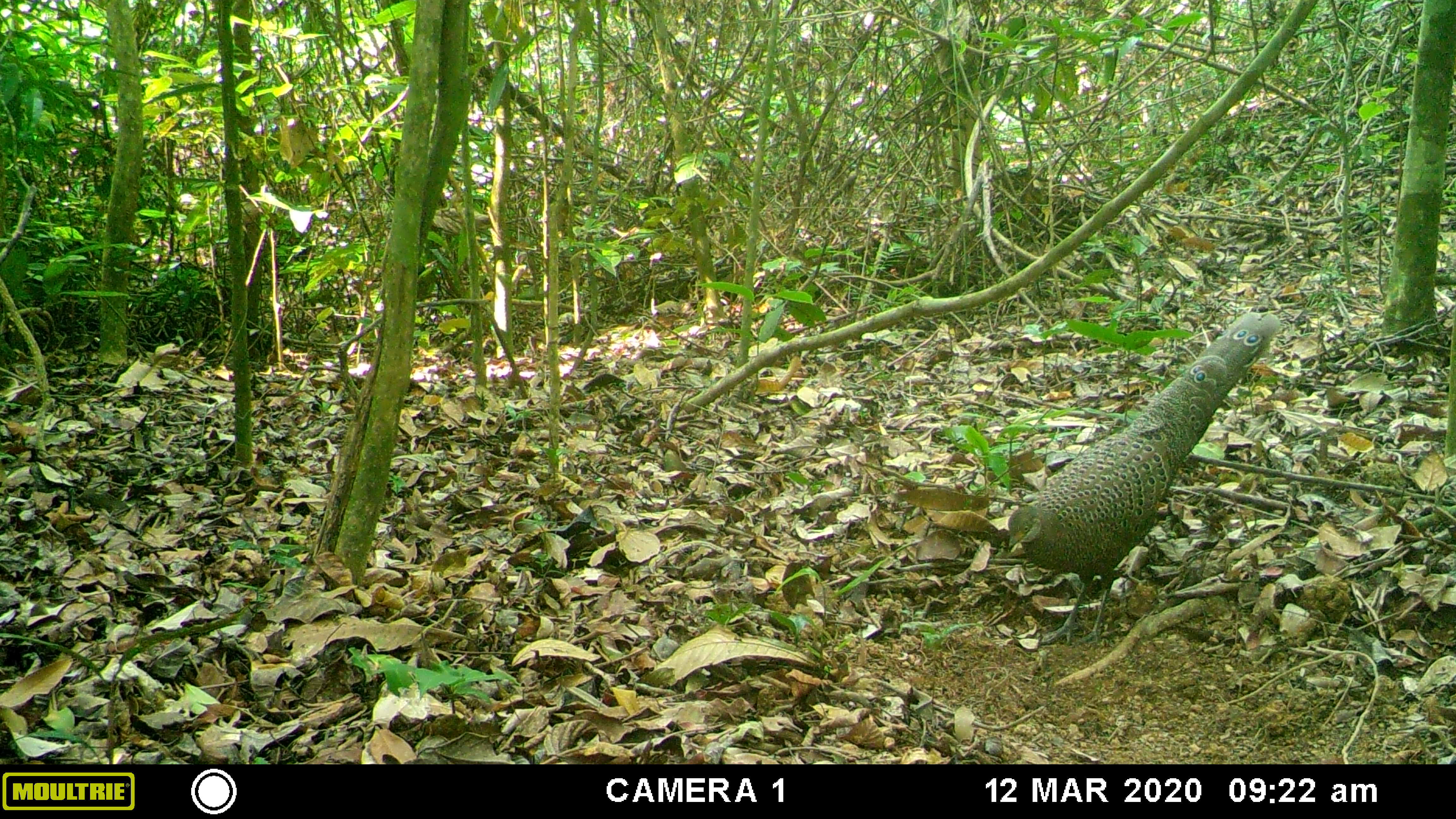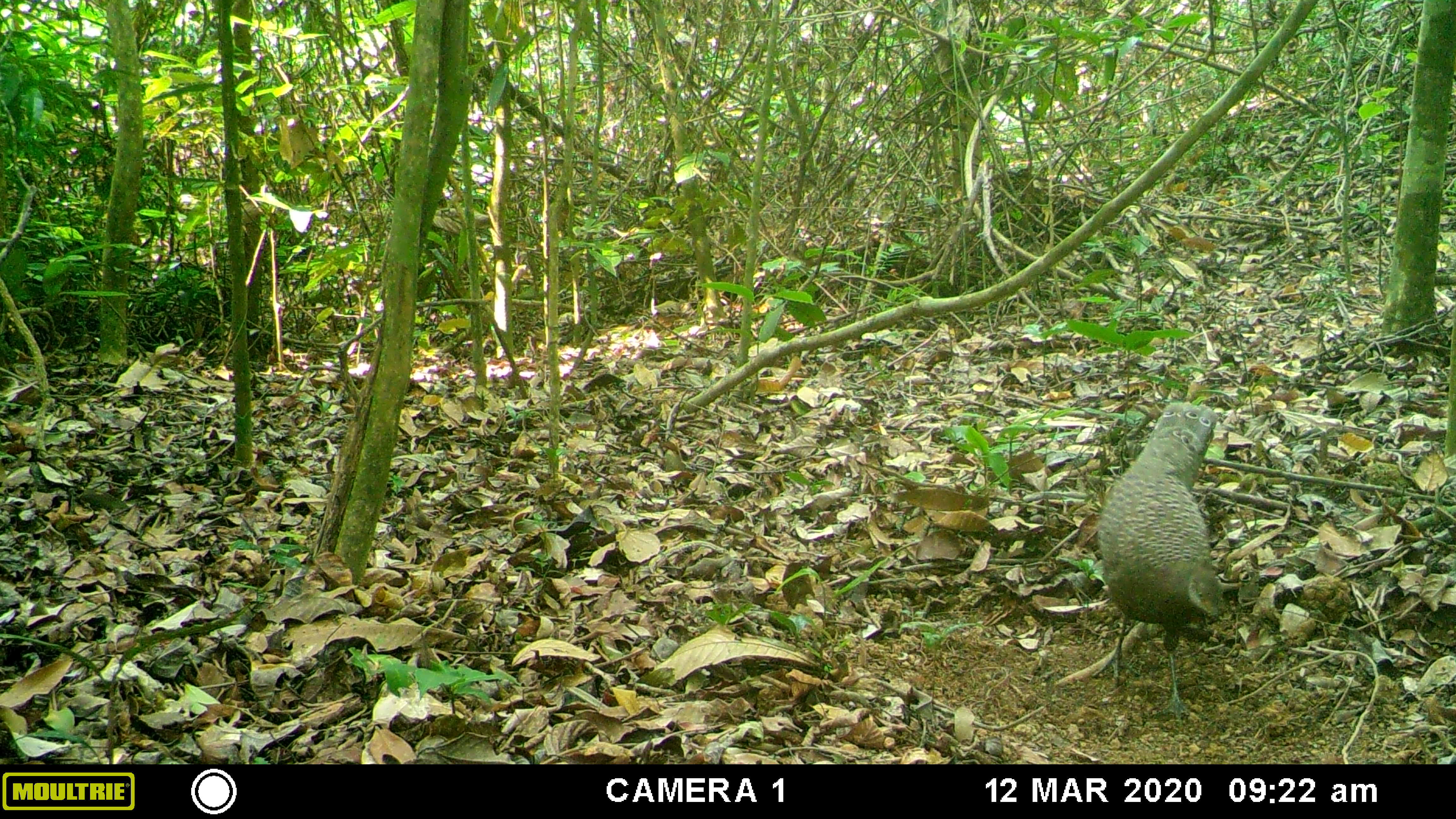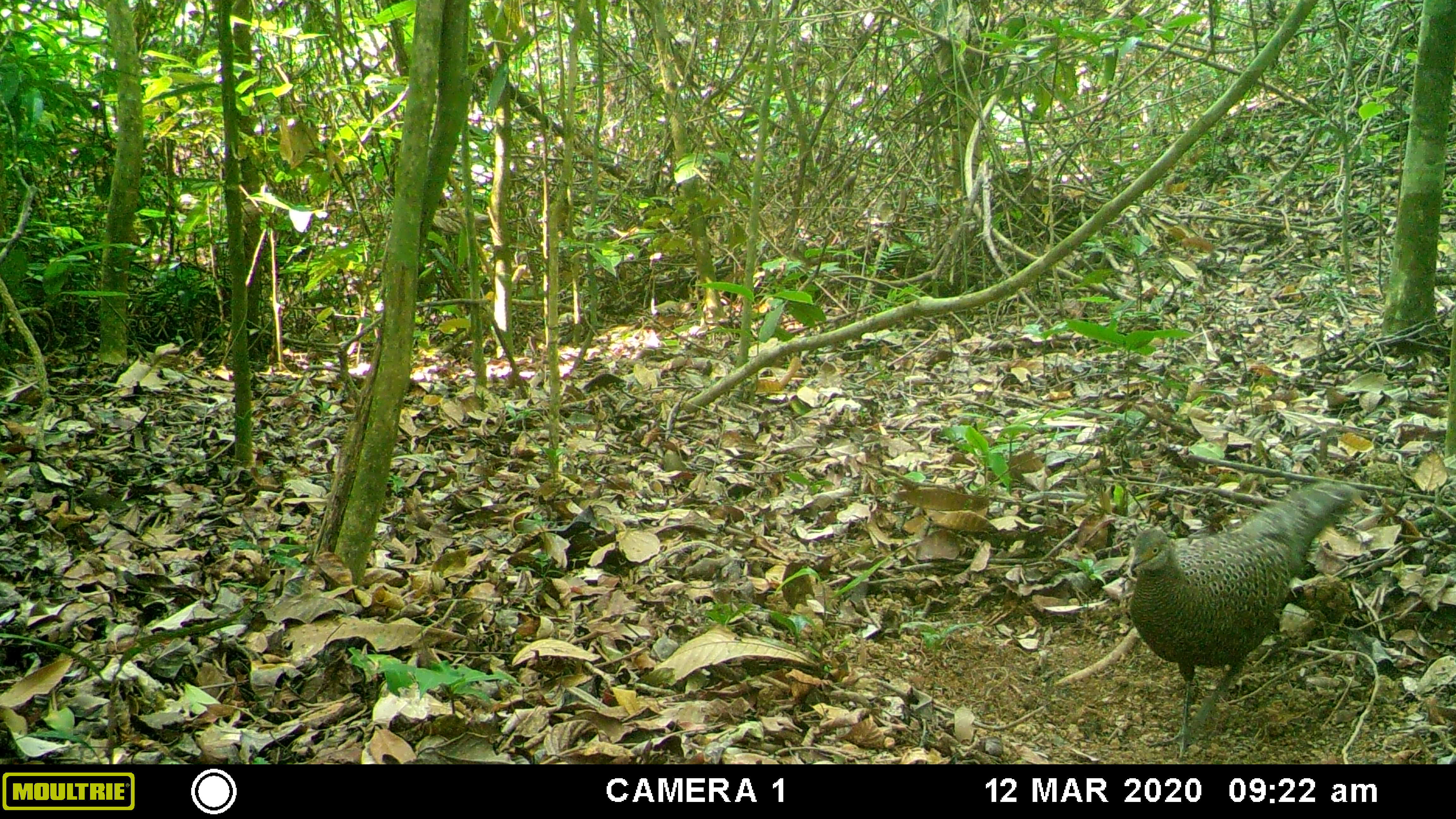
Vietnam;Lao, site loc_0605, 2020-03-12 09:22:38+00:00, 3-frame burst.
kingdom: Animalia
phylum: Chordata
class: Aves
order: Galliformes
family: Phasianidae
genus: Polyplectron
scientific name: Polyplectron bicalcaratum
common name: gray peacock-pheasant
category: grey peacock pheasant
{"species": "grey peacock pheasant (gray peacock-pheasant) (Polyplectron bicalcaratum)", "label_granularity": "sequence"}